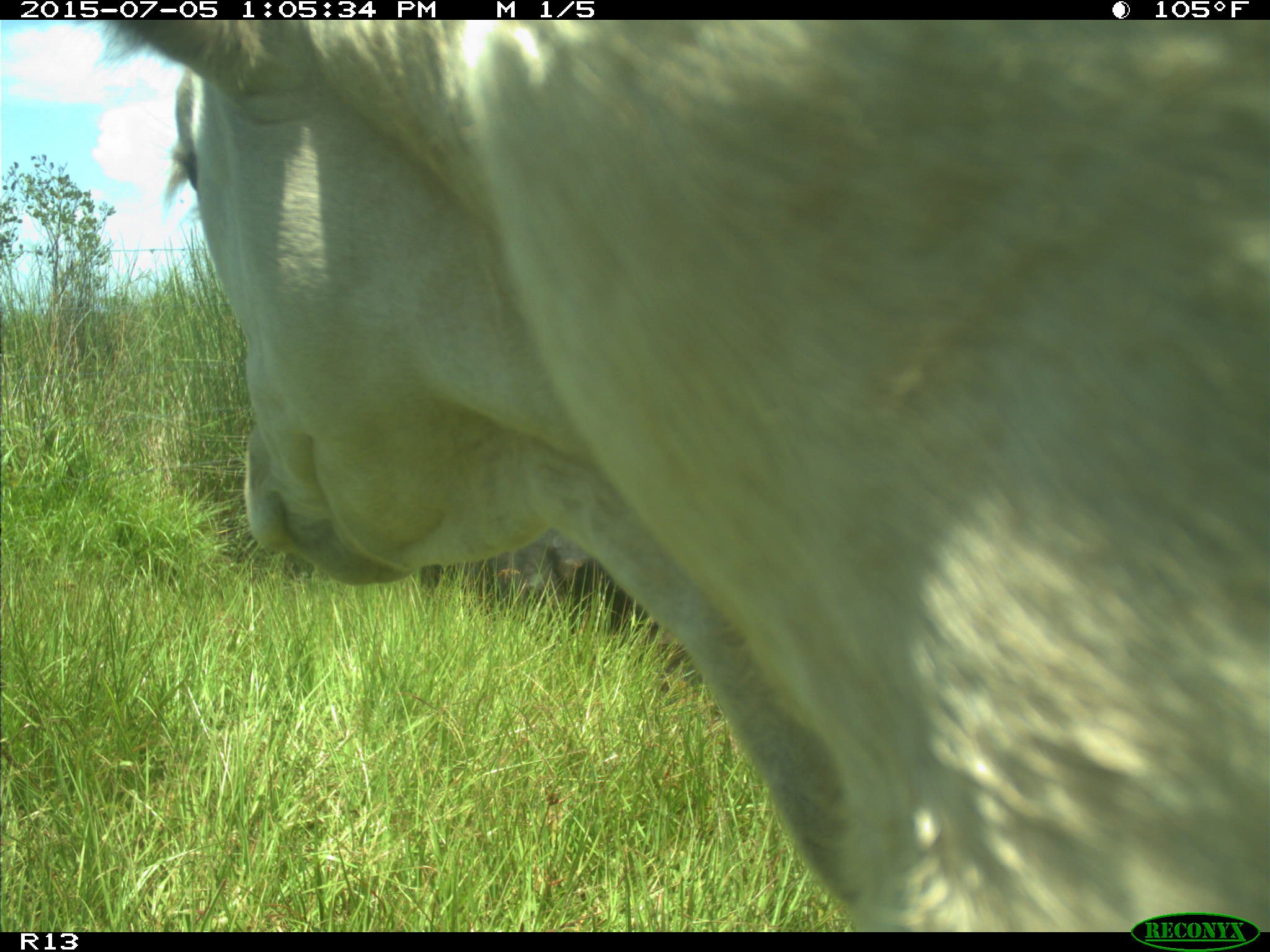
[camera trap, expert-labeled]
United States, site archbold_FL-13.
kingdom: Animalia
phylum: Chordata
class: Mammalia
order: Artiodactyla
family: Bovidae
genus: Bos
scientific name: Bos taurus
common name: domestic cow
Bos taurus (domestic cow).